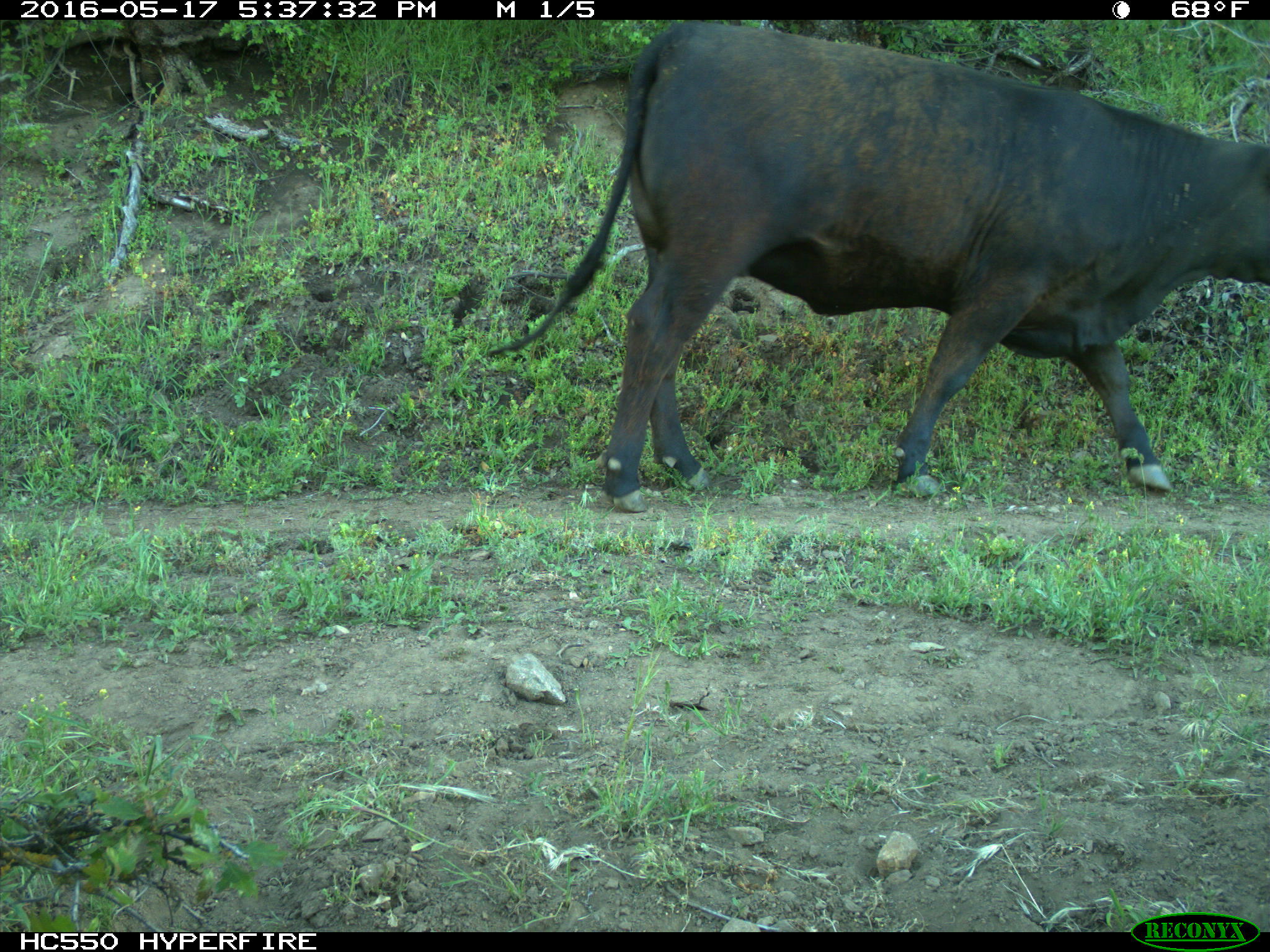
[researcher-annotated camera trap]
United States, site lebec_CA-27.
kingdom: Animalia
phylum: Chordata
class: Mammalia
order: Artiodactyla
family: Bovidae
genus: Bos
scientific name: Bos taurus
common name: domestic cow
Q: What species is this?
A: Bos taurus (domestic cow).